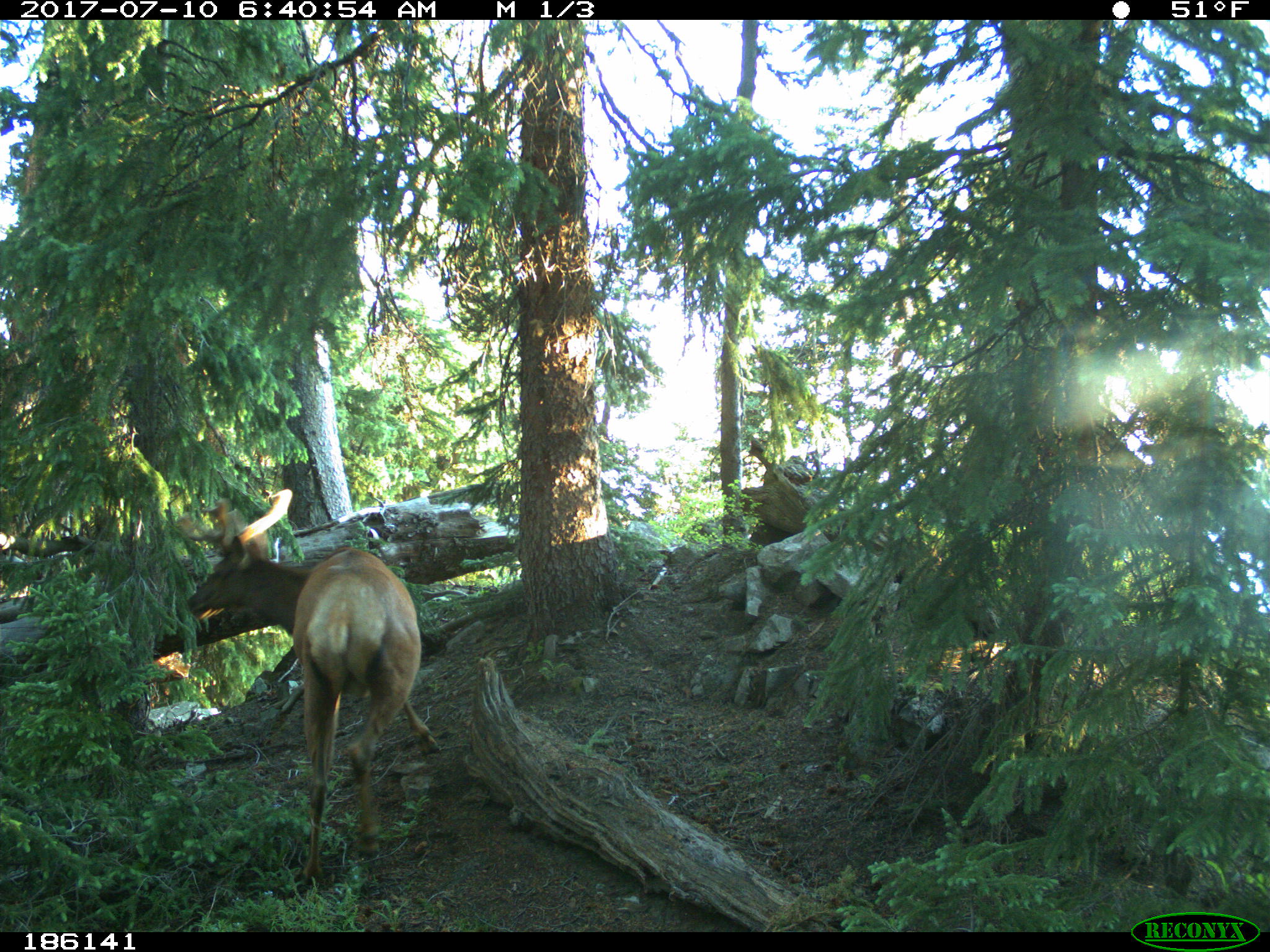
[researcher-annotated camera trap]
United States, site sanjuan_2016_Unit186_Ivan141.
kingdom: Animalia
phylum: Chordata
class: Mammalia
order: Artiodactyla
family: Cervidae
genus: Cervus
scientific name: Cervus elaphus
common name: red deer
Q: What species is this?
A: Cervus elaphus (red deer).